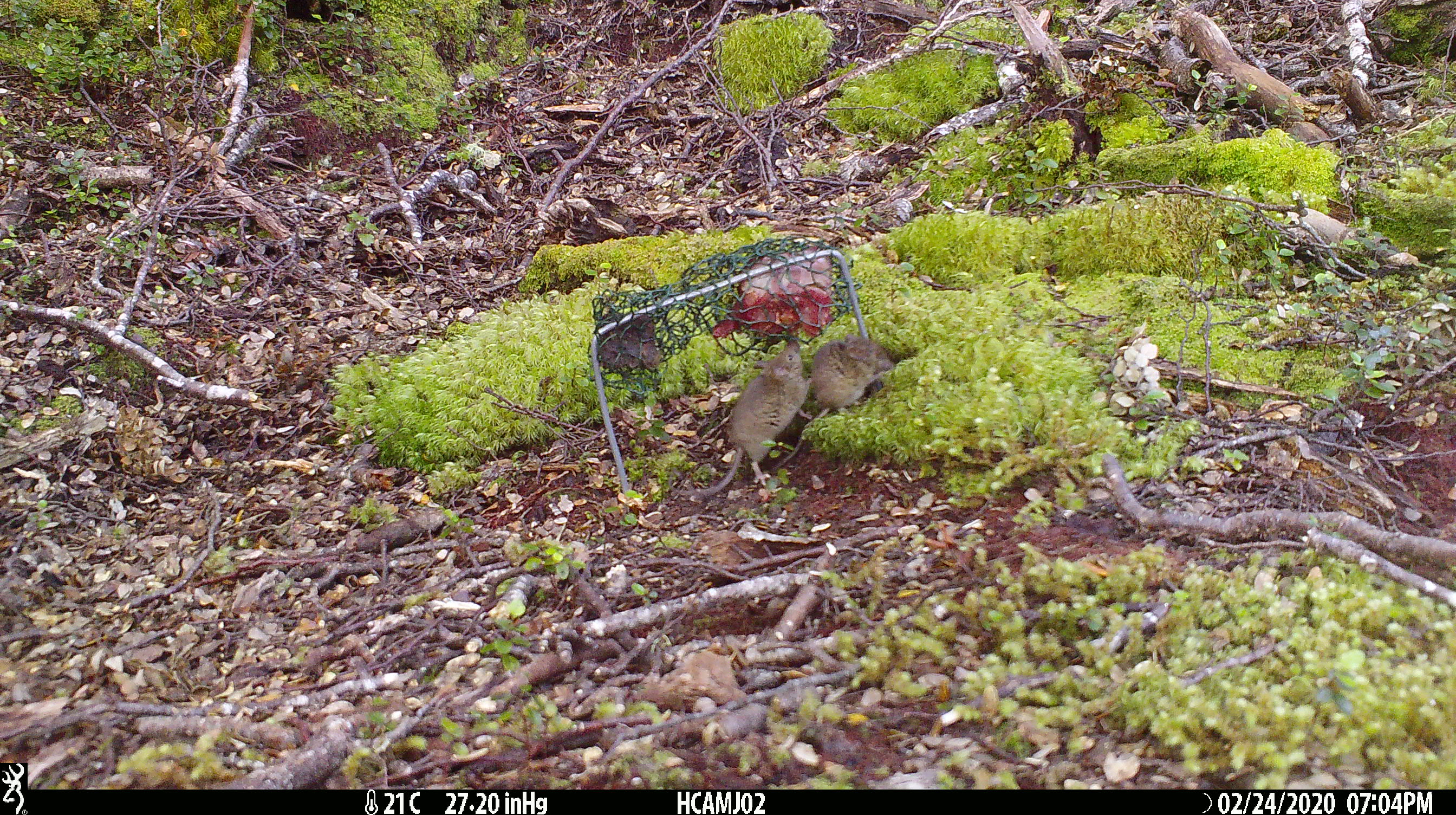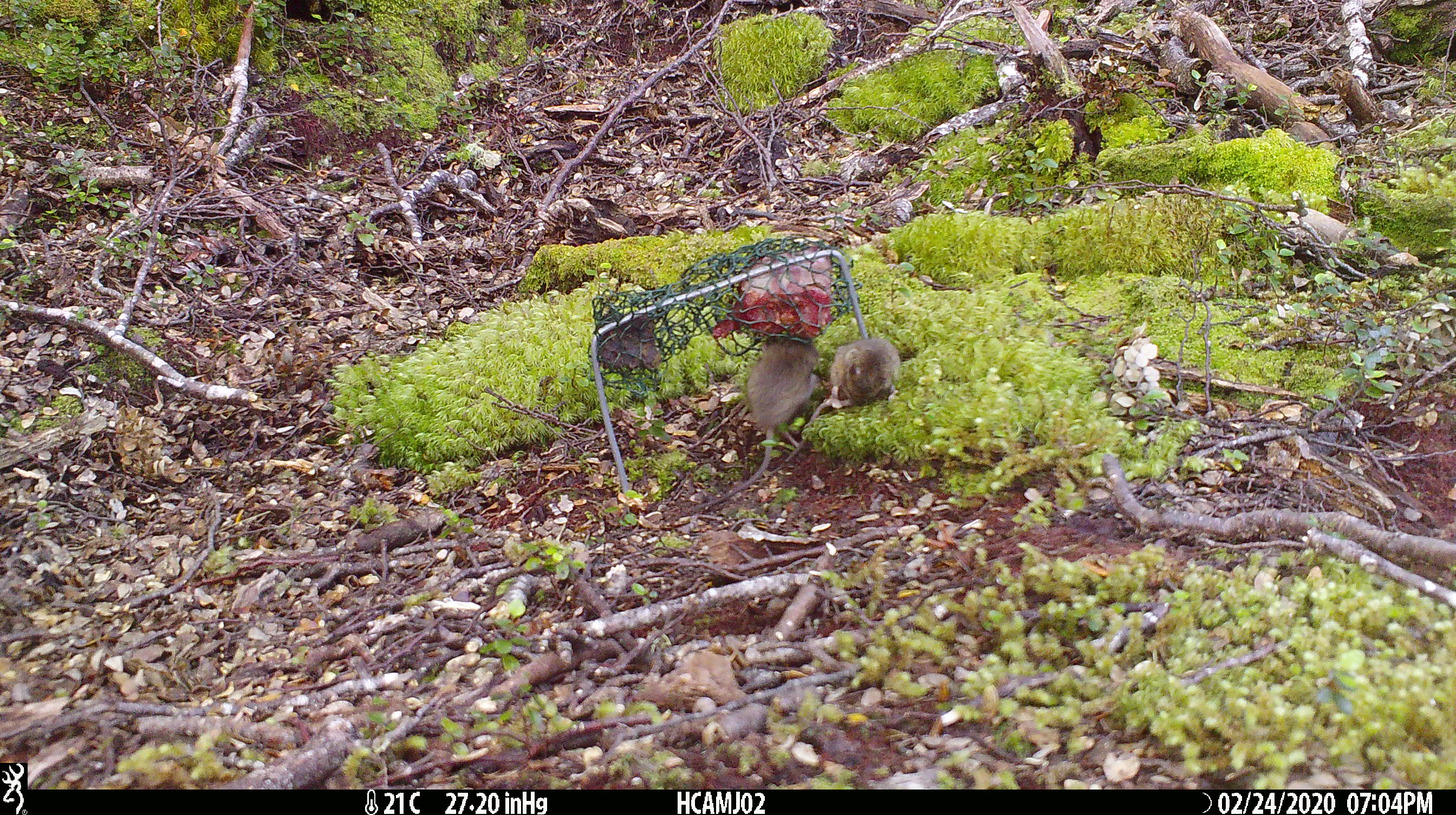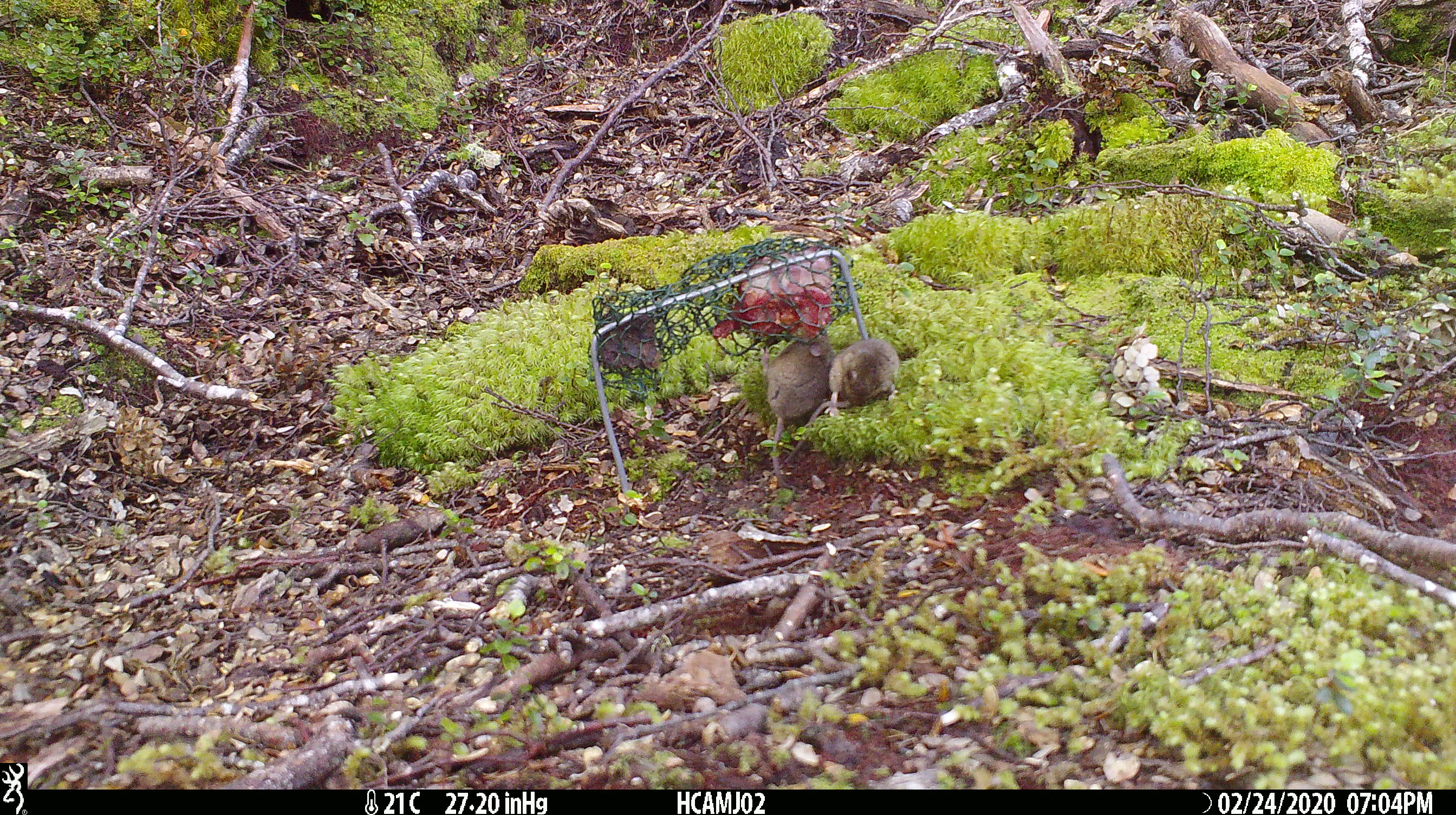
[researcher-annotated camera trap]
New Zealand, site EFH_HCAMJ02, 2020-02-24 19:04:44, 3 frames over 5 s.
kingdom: Animalia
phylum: Chordata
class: Mammalia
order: Rodentia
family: Muridae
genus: Mus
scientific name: Mus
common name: mouse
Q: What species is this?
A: Mouse (Mus).